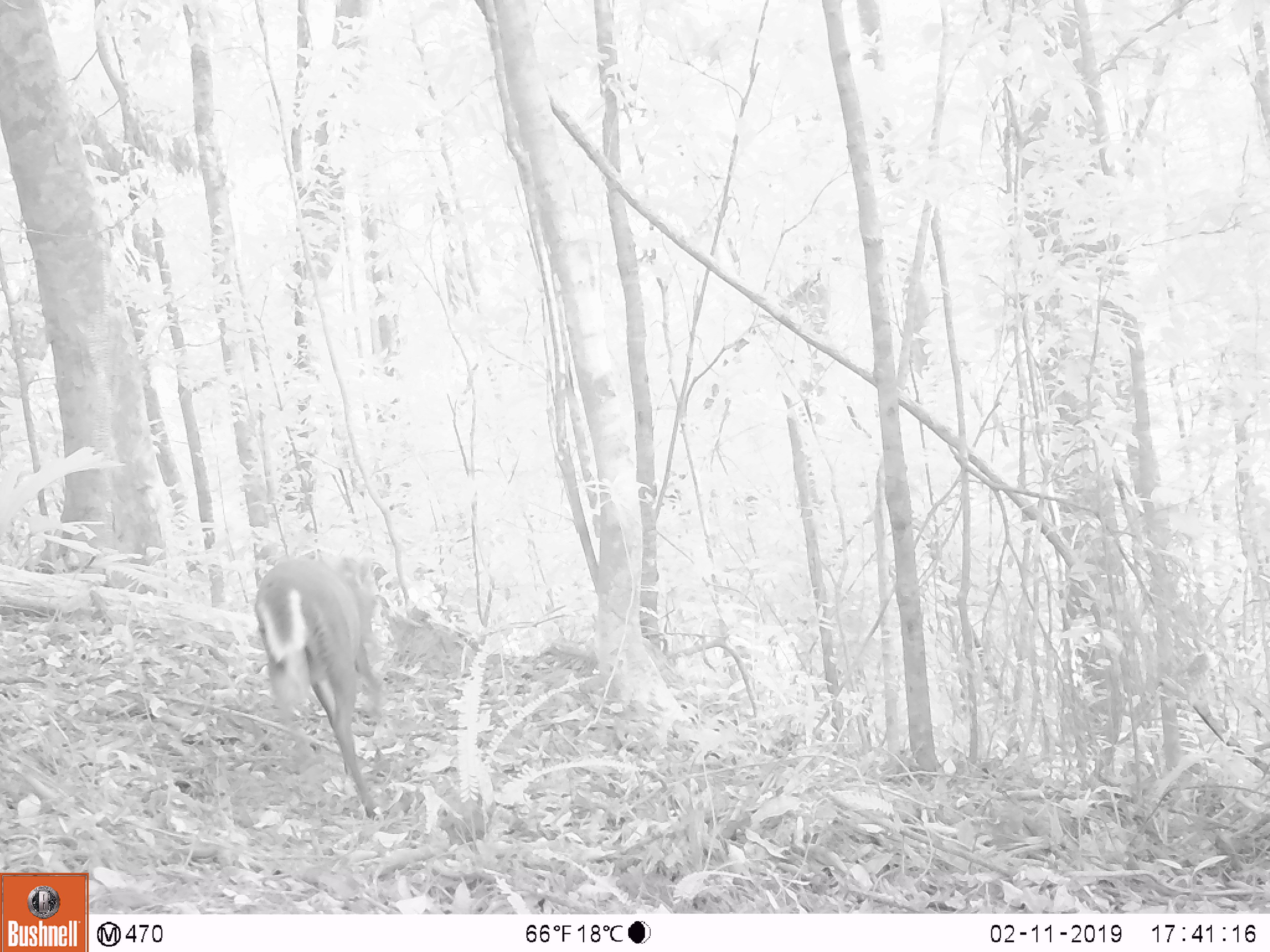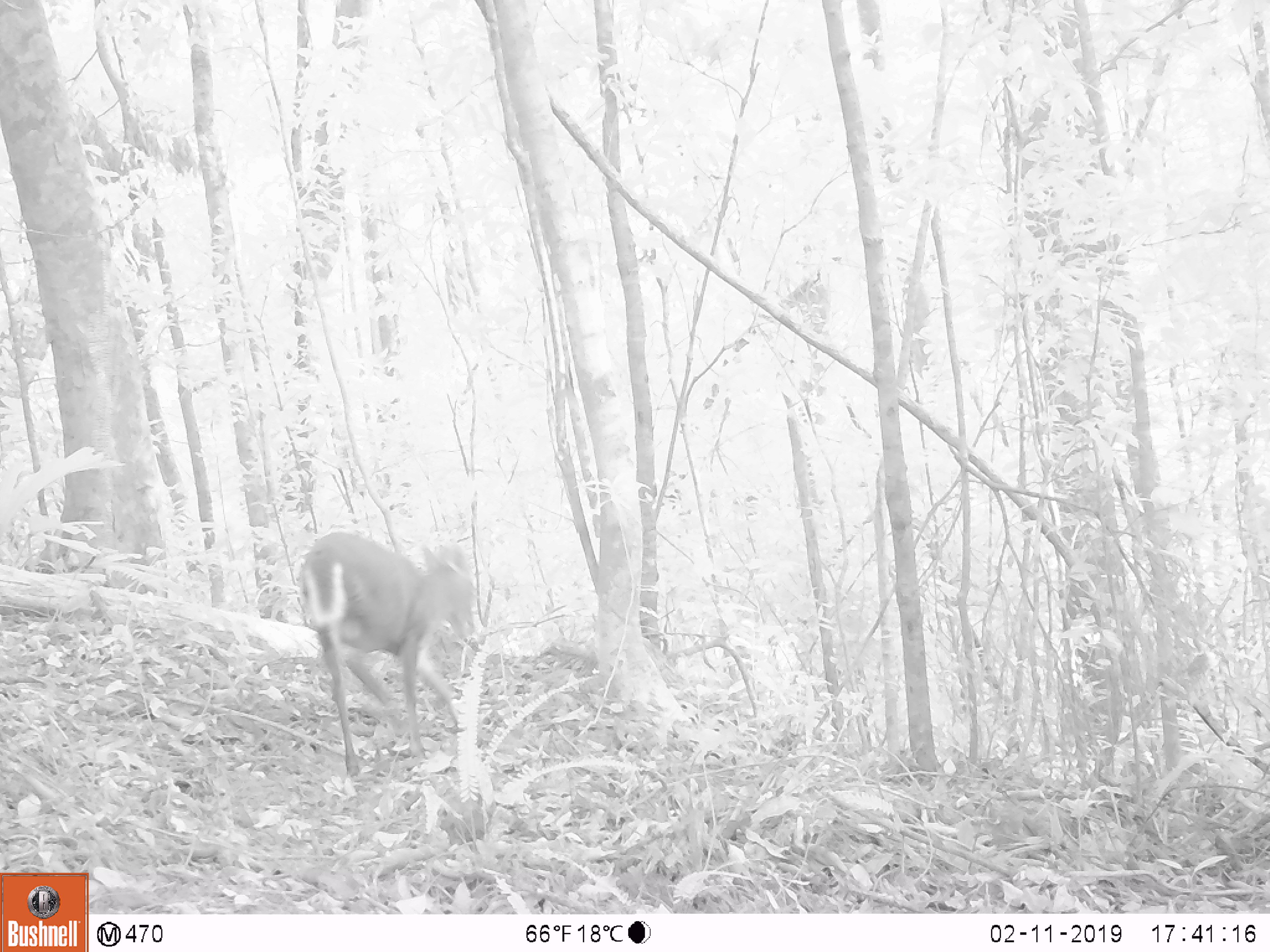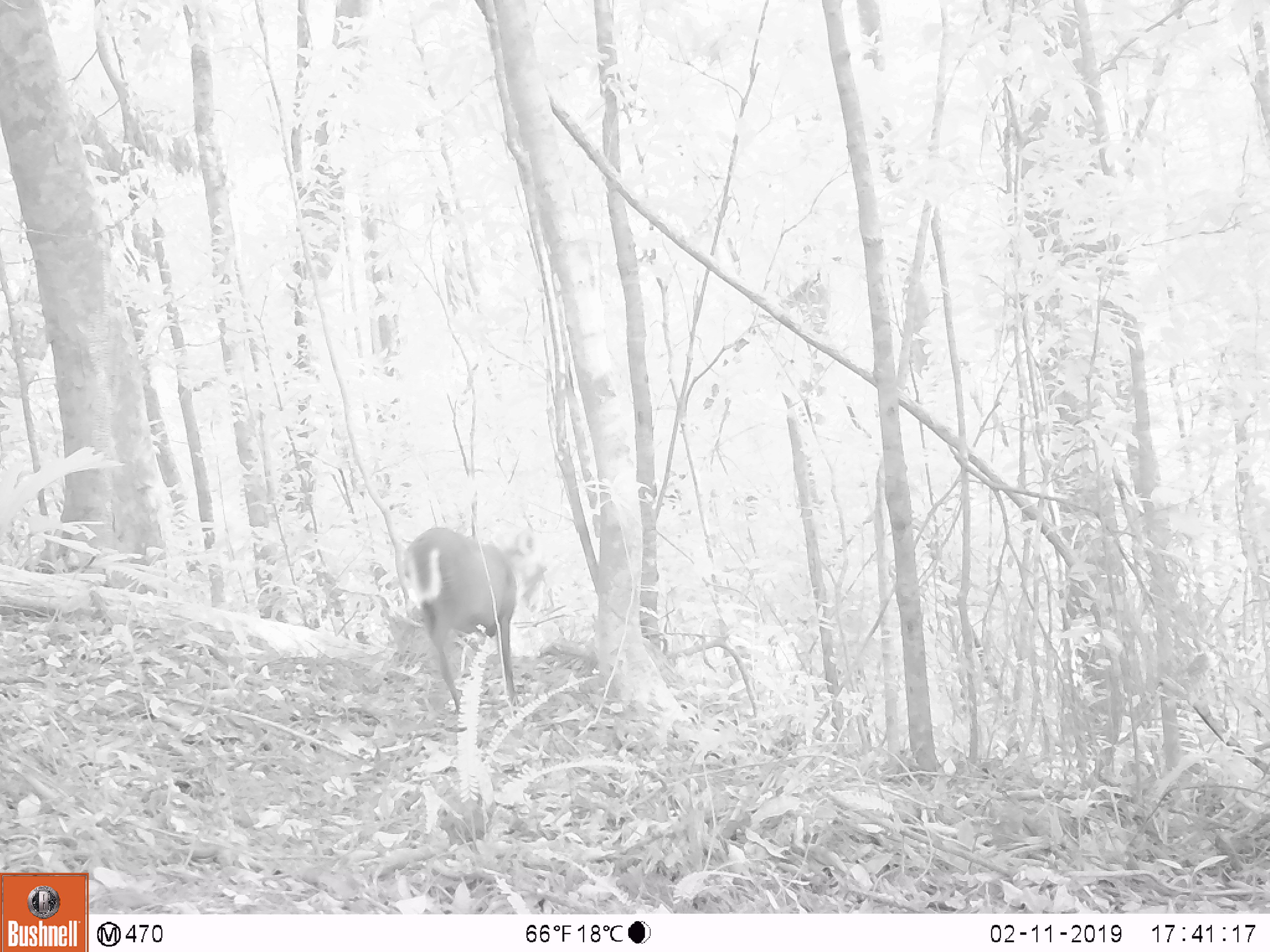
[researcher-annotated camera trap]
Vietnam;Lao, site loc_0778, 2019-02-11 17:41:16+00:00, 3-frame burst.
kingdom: Animalia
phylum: Chordata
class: Mammalia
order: Artiodactyla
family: Cervidae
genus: Muntiacus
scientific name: Muntiacus rooseveltorum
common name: roosevelt's muntjac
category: roosevelts muntjac group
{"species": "roosevelts muntjac group (roosevelt's muntjac) (Muntiacus rooseveltorum)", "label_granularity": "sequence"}